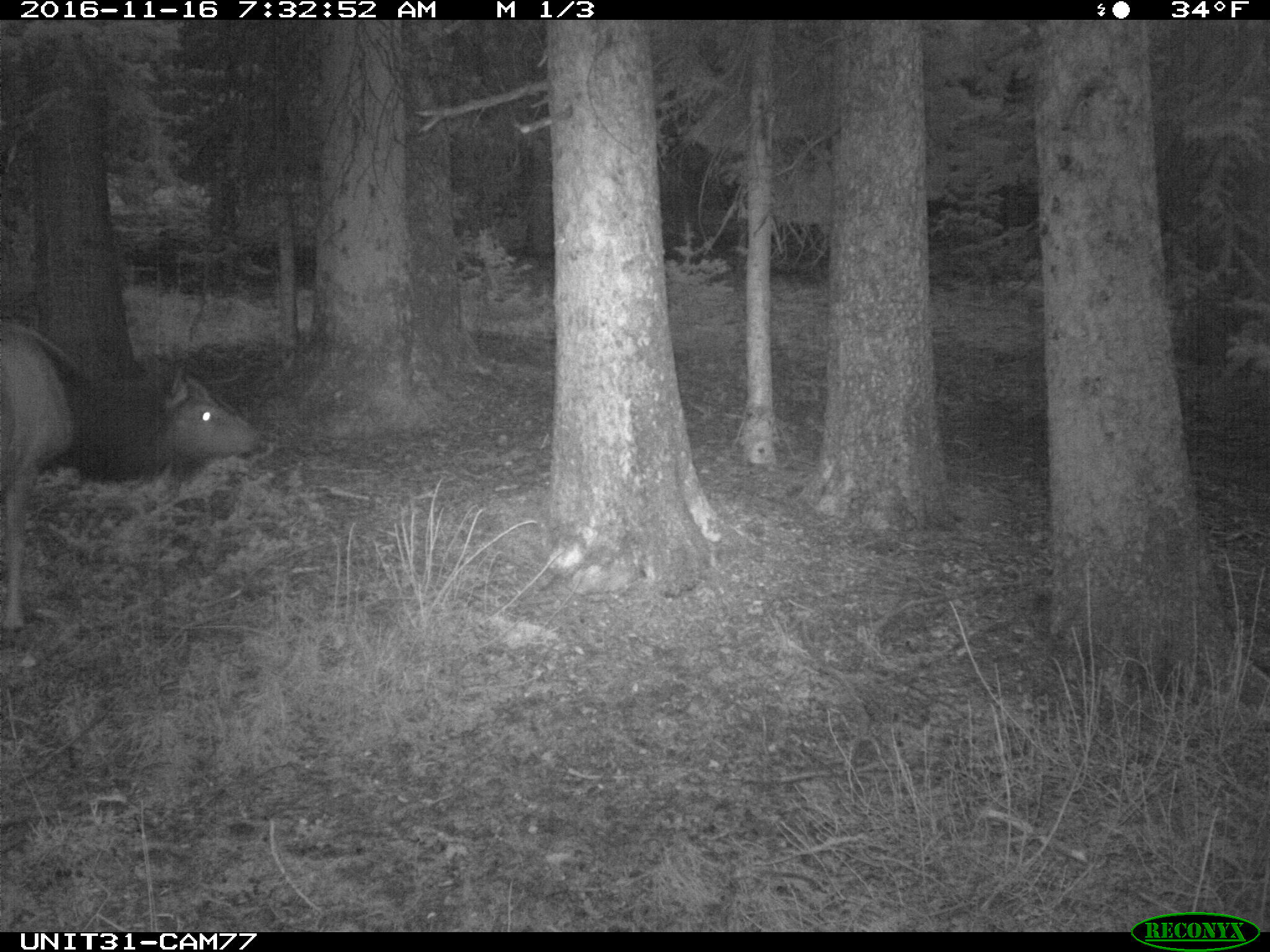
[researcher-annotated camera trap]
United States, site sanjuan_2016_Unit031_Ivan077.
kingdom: Animalia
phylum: Chordata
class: Mammalia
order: Artiodactyla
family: Cervidae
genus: Cervus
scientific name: Cervus elaphus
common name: red deer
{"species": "Cervus elaphus (red deer)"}